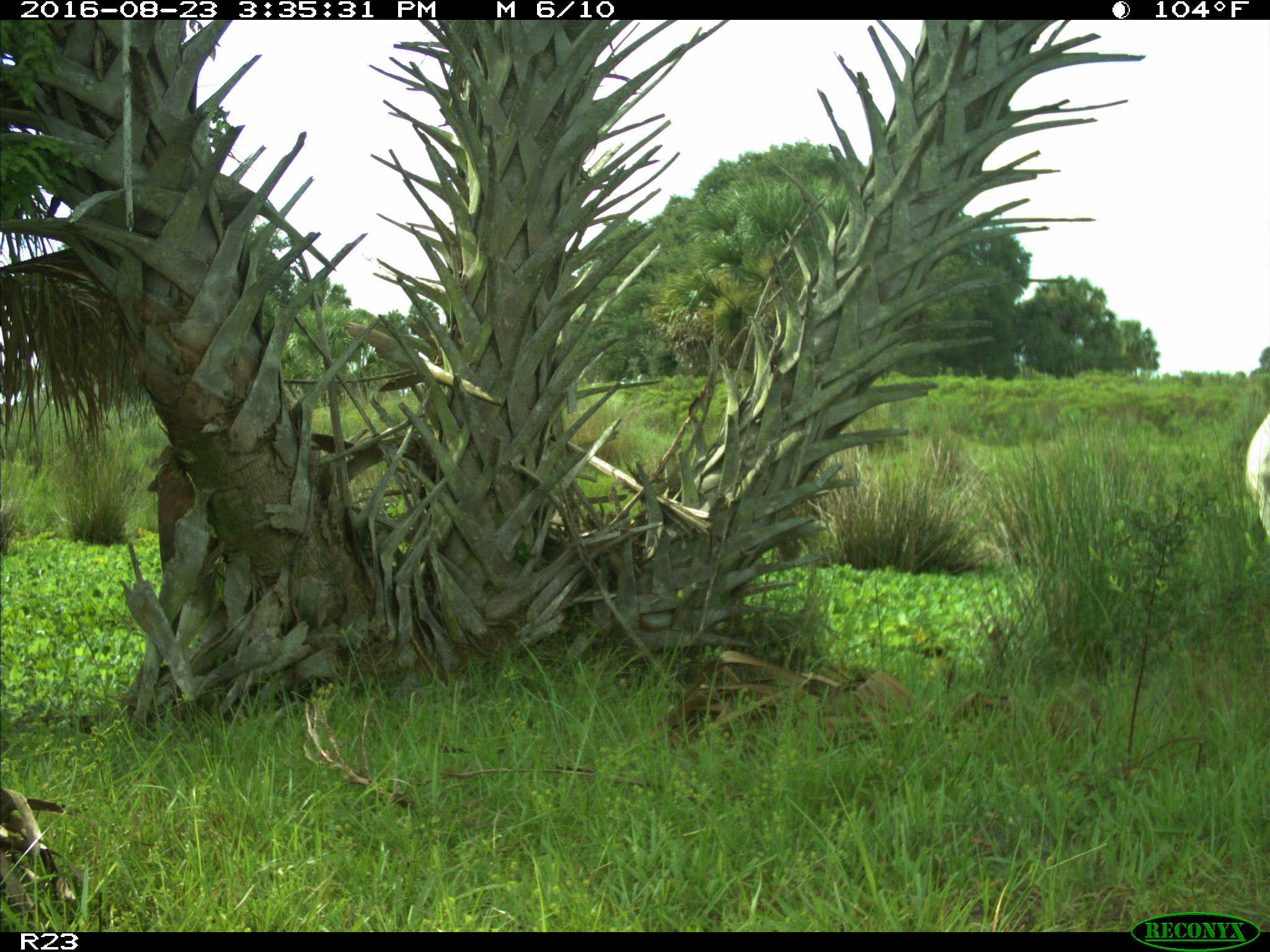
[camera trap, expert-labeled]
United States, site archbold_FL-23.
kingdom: Animalia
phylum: Chordata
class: Mammalia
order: Artiodactyla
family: Bovidae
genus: Bos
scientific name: Bos taurus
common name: domestic cow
Bos taurus (domestic cow).